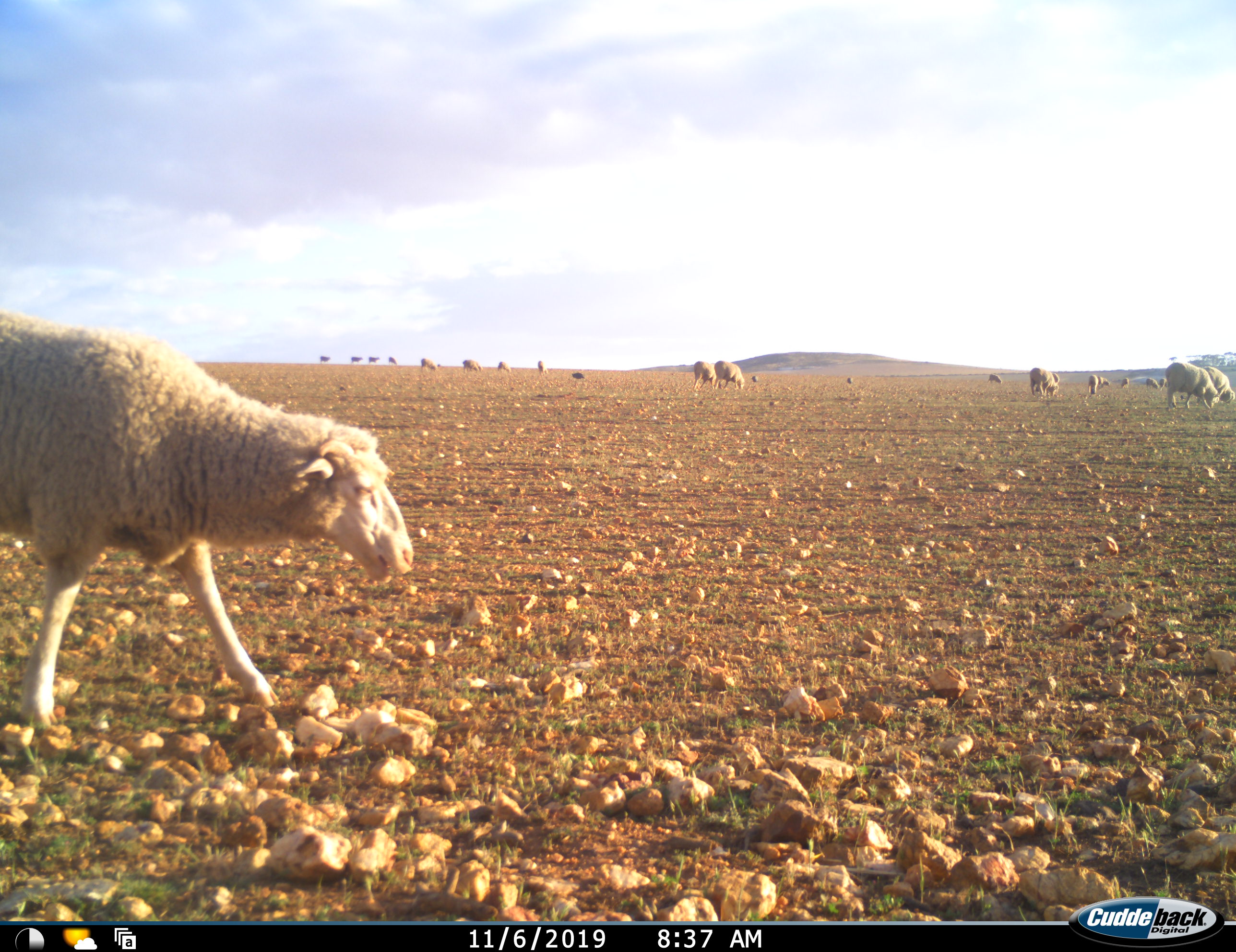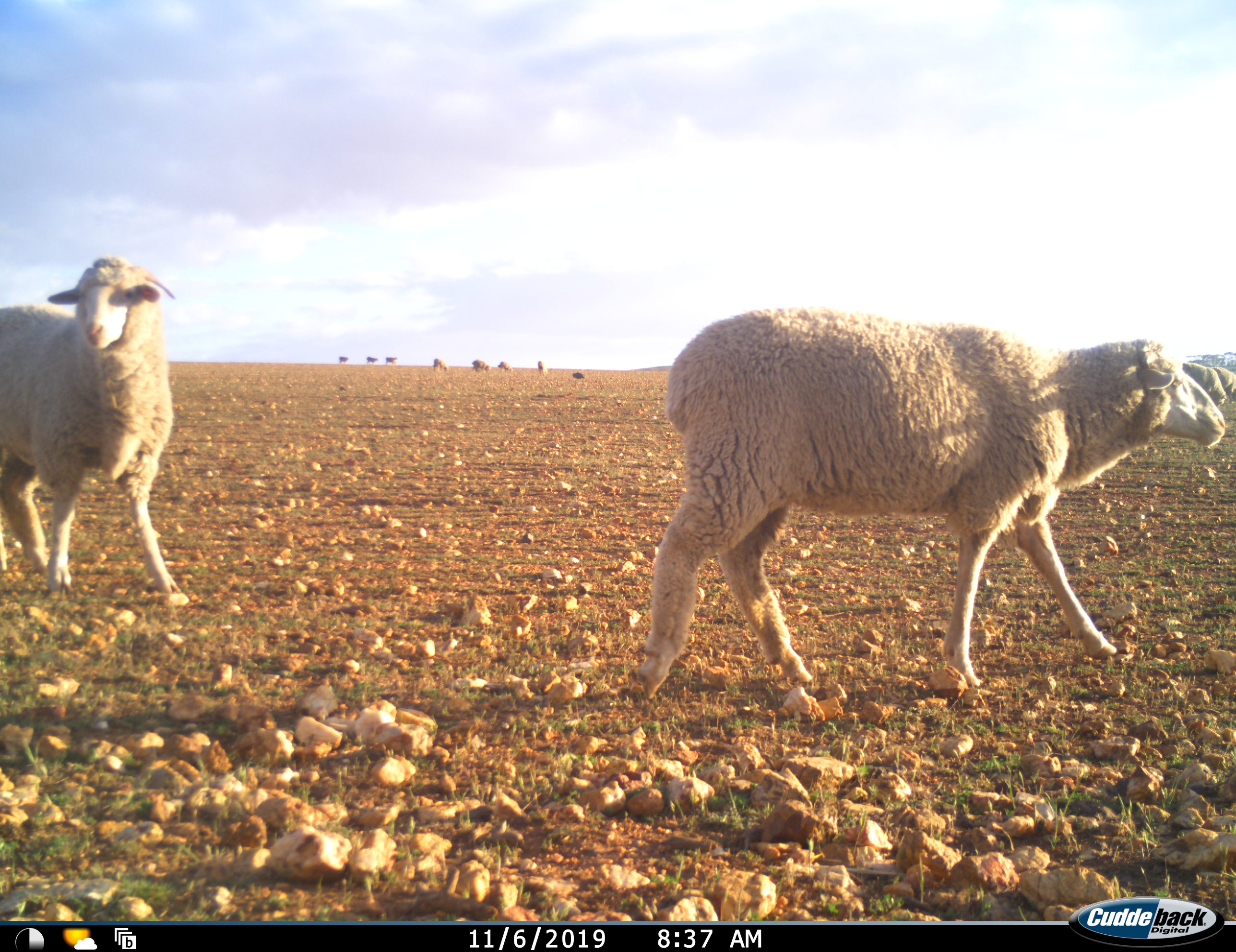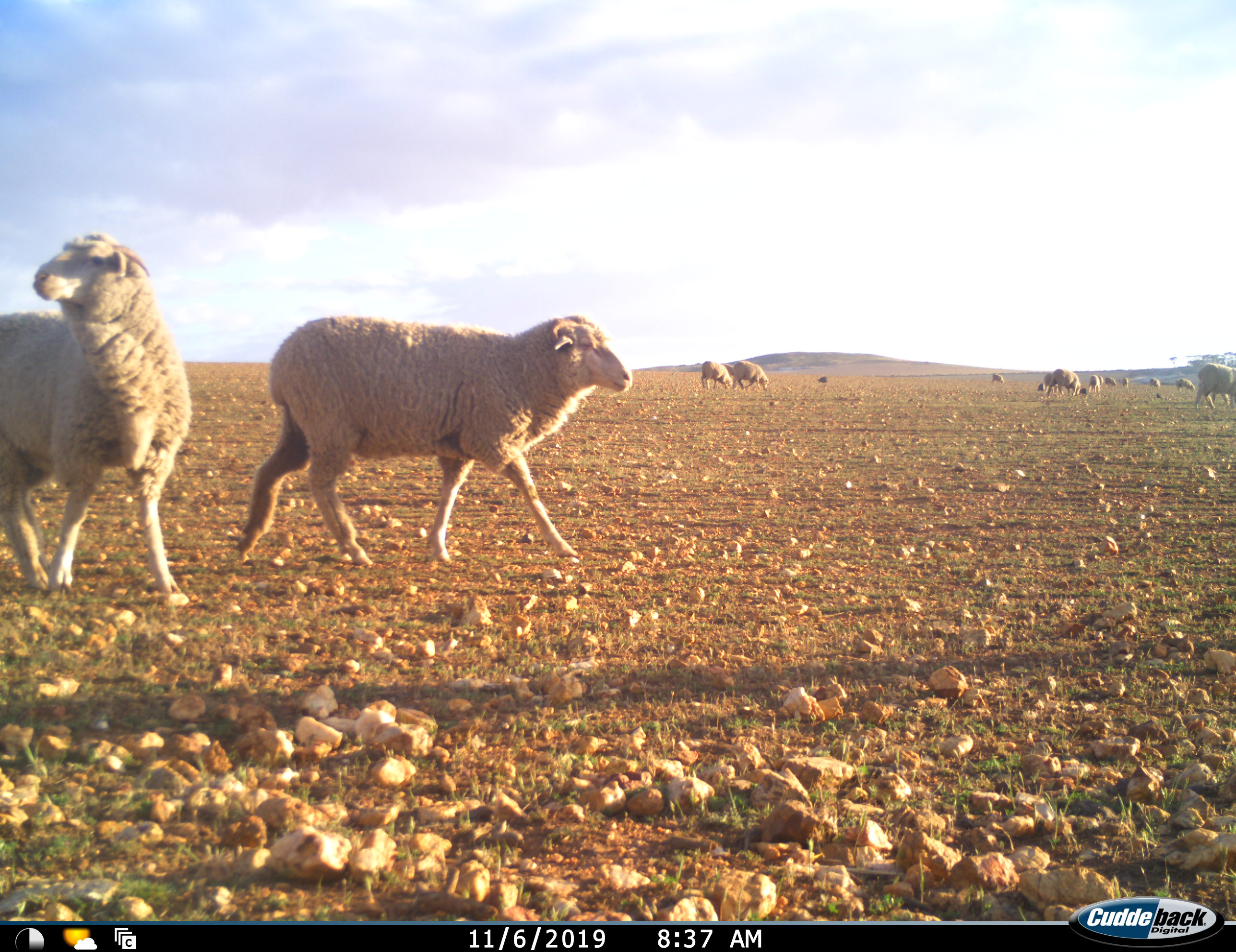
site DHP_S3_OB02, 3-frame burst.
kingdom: Animalia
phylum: Chordata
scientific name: Vertebrata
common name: domestic animal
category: domesticanimal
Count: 11-50.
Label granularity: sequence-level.